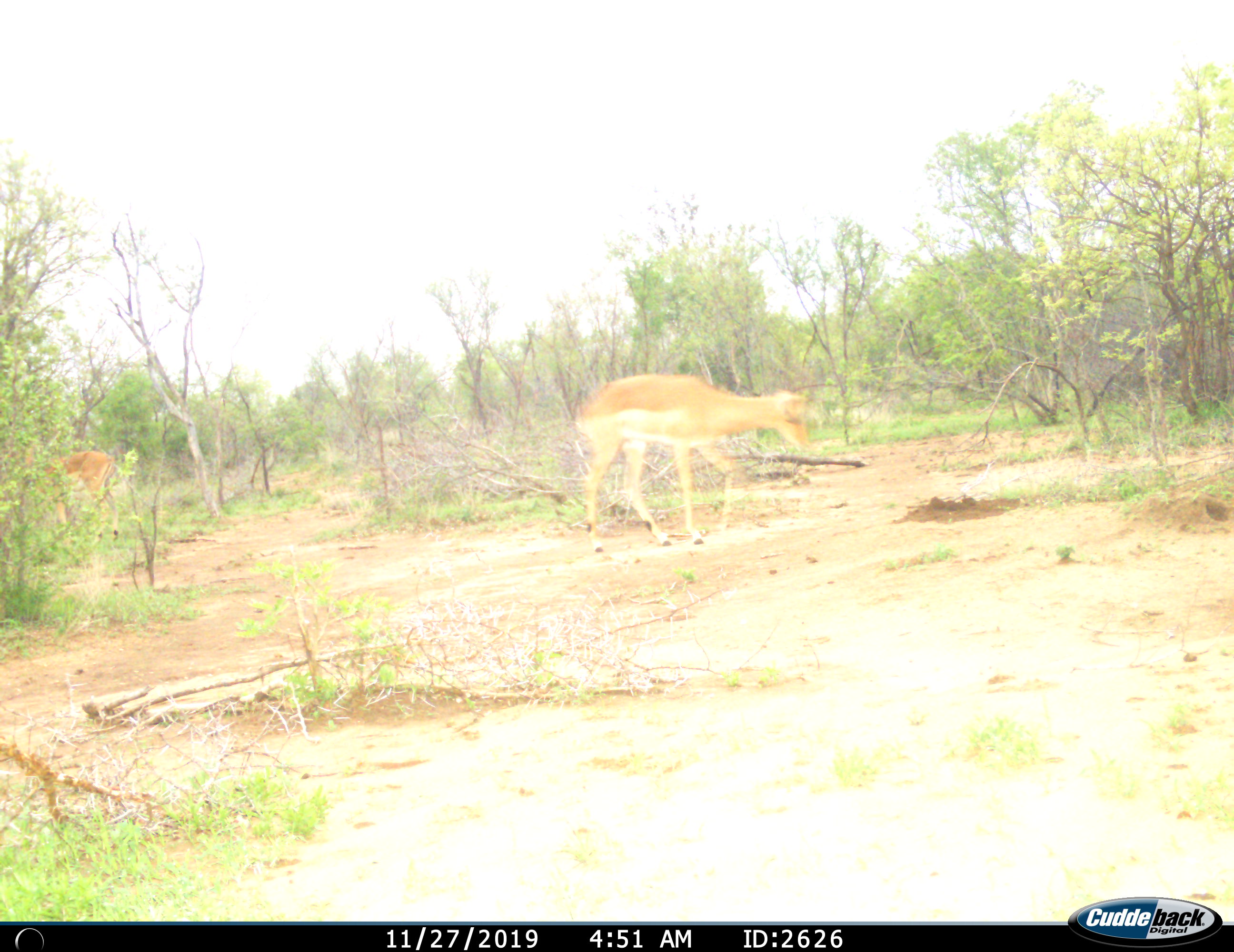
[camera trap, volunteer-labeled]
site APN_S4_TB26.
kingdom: Animalia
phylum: Chordata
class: Mammalia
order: Artiodactyla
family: Bovidae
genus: Aepyceros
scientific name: Aepyceros melampus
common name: impala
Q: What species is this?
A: Impala (Aepyceros melampus).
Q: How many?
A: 2.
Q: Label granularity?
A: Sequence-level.